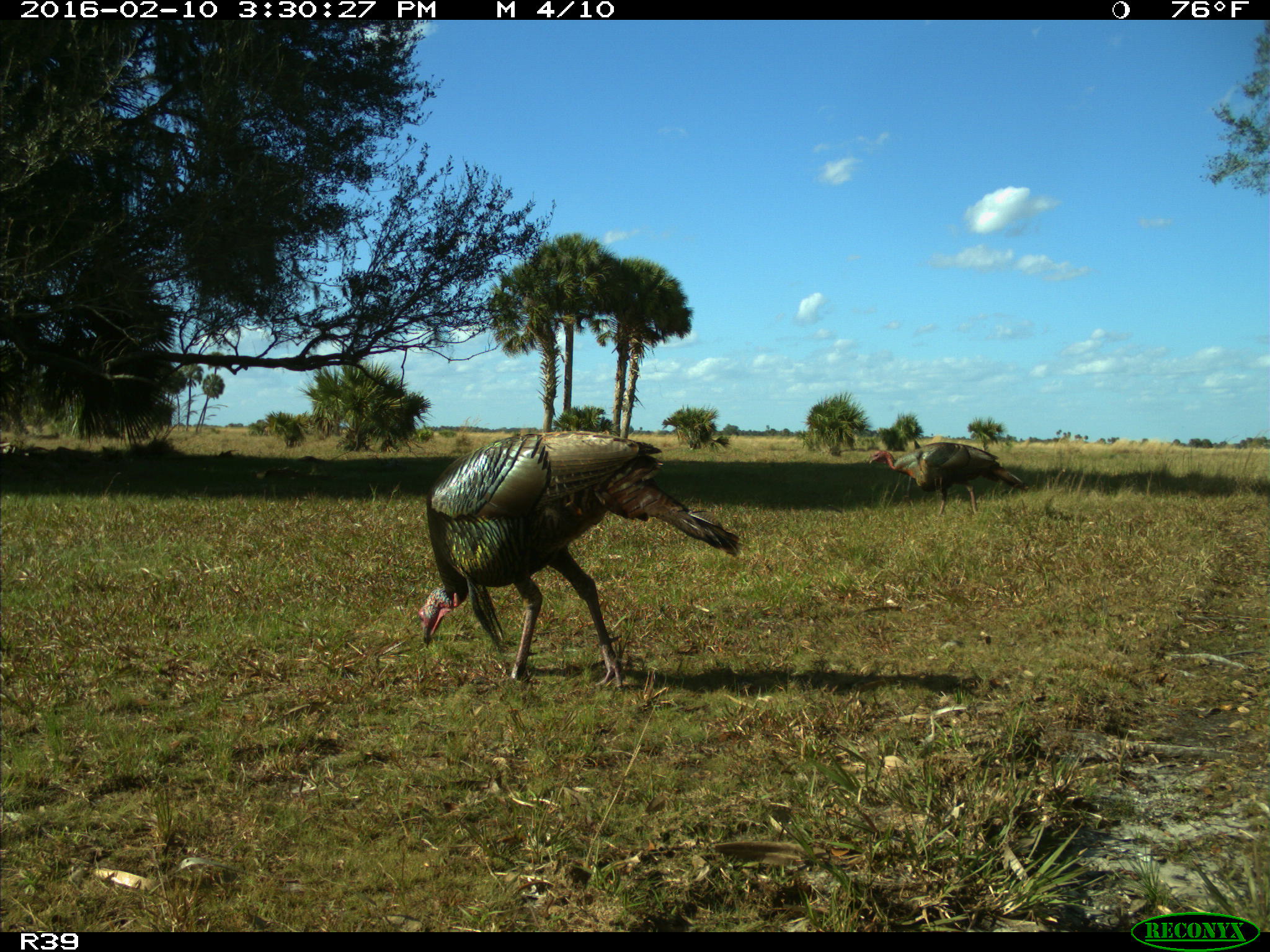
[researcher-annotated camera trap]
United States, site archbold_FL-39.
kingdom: Animalia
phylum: Chordata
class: Aves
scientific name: Aves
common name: birds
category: unidentified bird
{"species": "unidentified bird (birds) (Aves)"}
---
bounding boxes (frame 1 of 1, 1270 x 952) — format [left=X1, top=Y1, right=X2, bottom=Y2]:
animal: [left=418, top=433, right=744, bottom=692]; [left=869, top=441, right=1029, bottom=517]